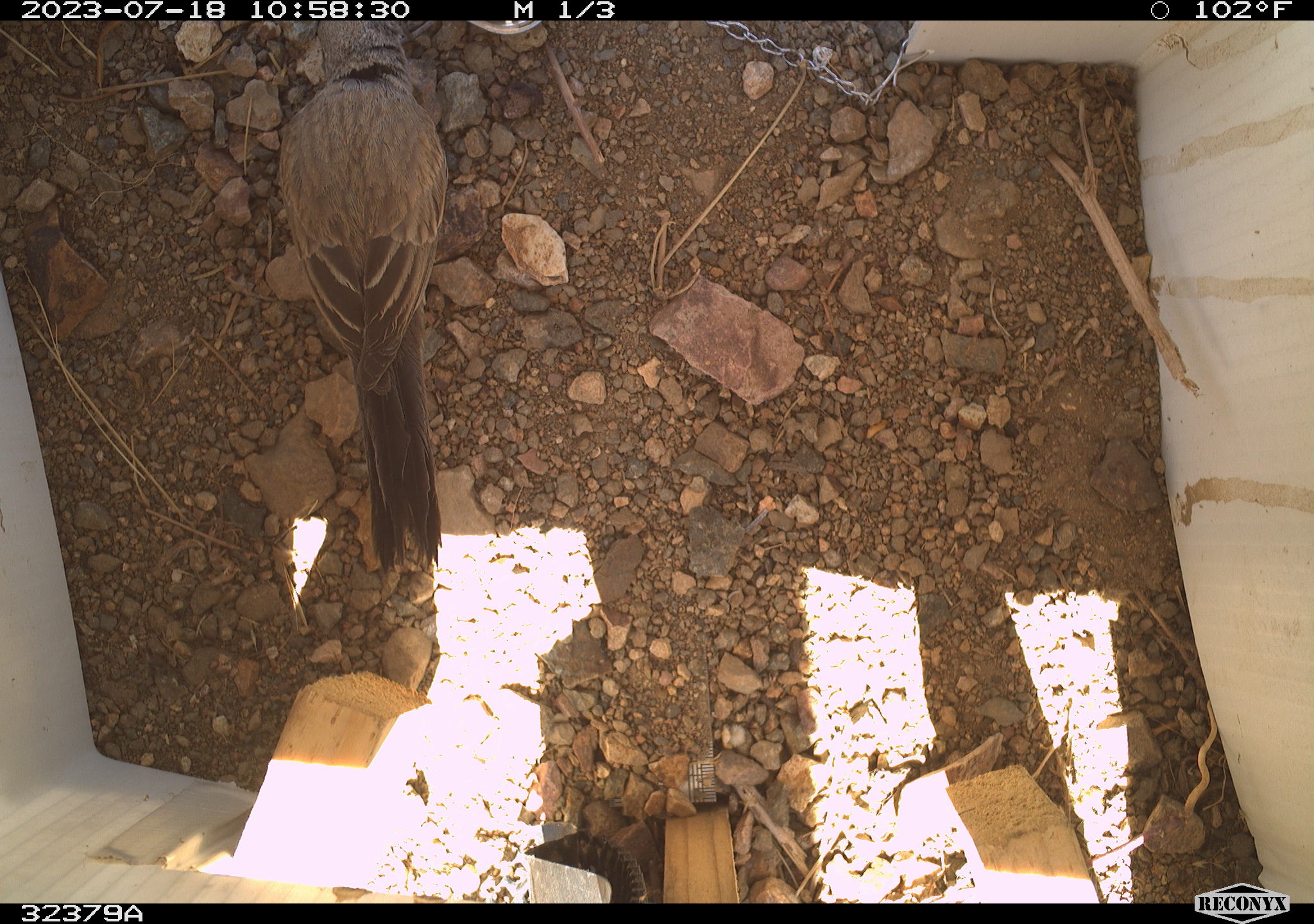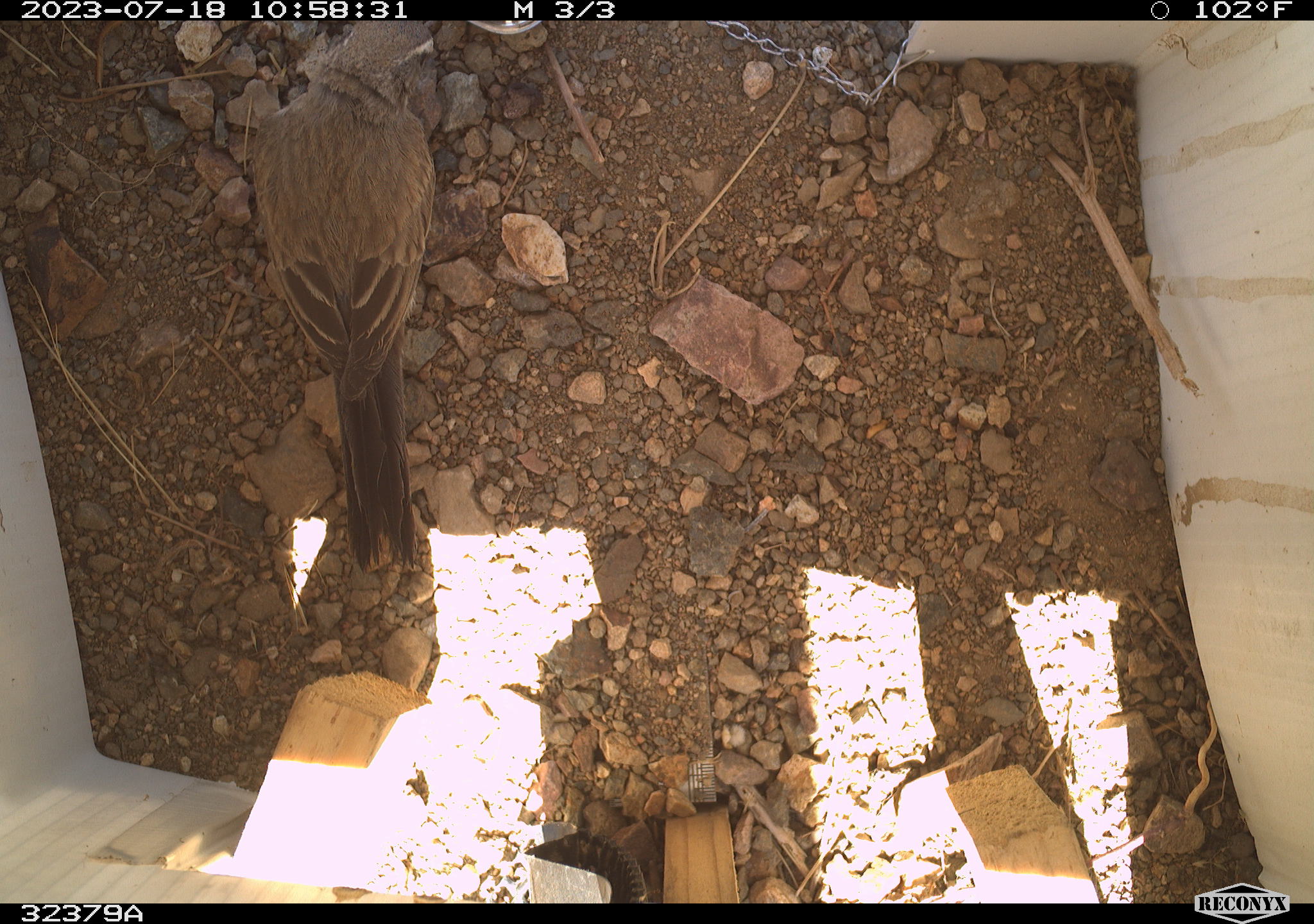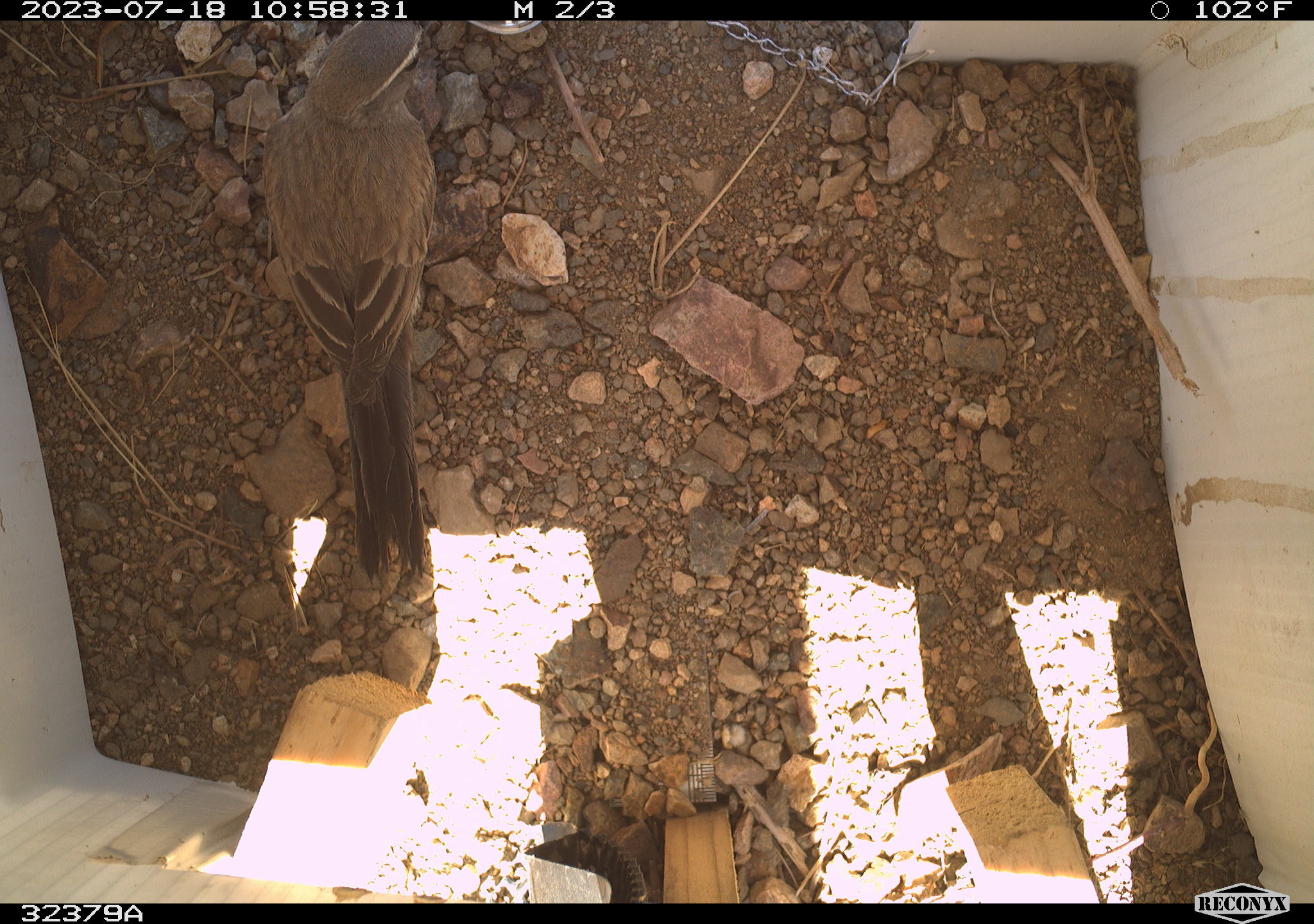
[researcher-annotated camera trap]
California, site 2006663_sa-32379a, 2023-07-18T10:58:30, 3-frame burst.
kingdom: Animalia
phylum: Chordata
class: Aves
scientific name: Aves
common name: bird